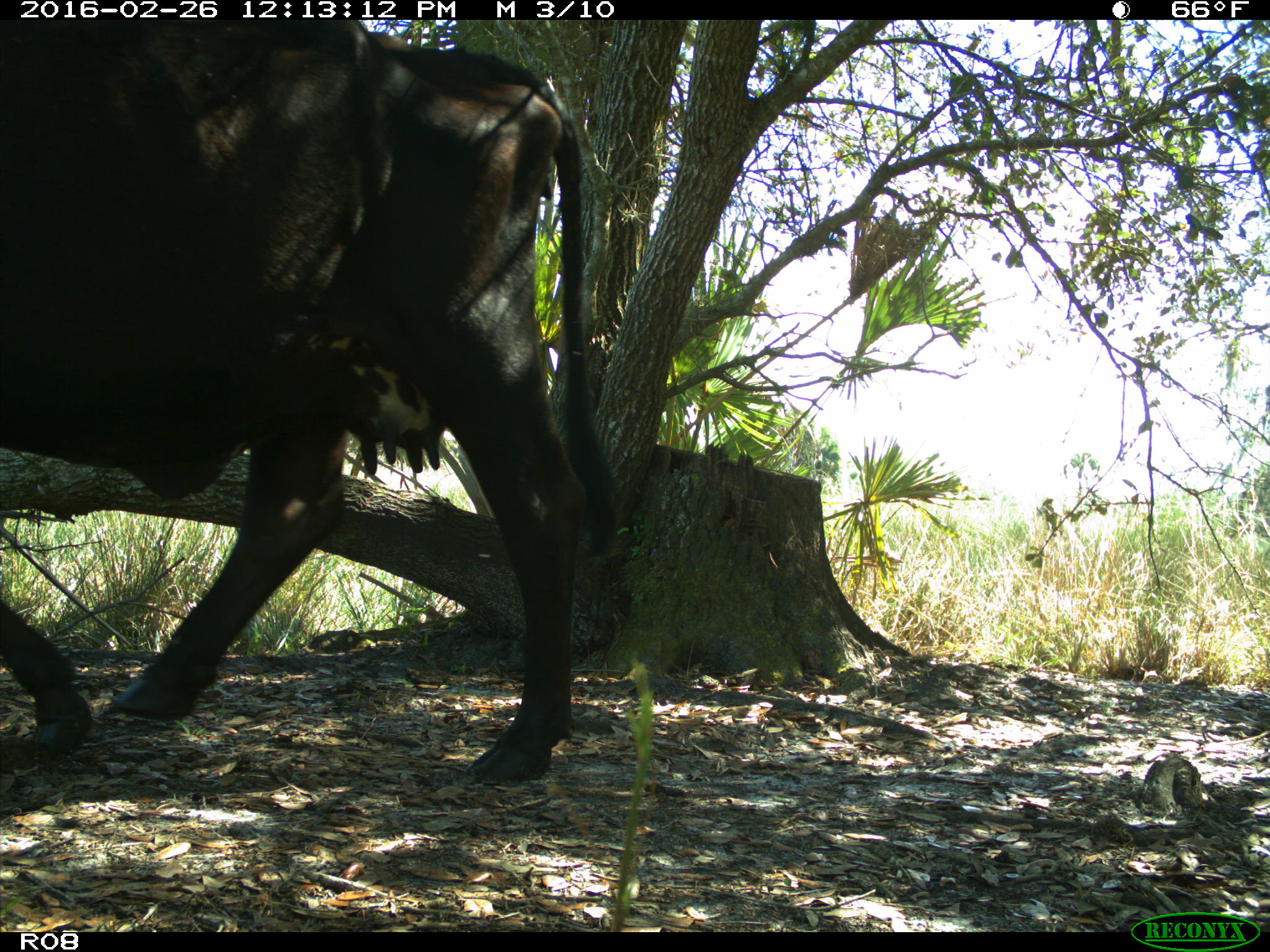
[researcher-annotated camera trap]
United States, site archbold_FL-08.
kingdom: Animalia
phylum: Chordata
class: Mammalia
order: Artiodactyla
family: Bovidae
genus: Bos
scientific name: Bos taurus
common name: domestic cow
Bos taurus (domestic cow).